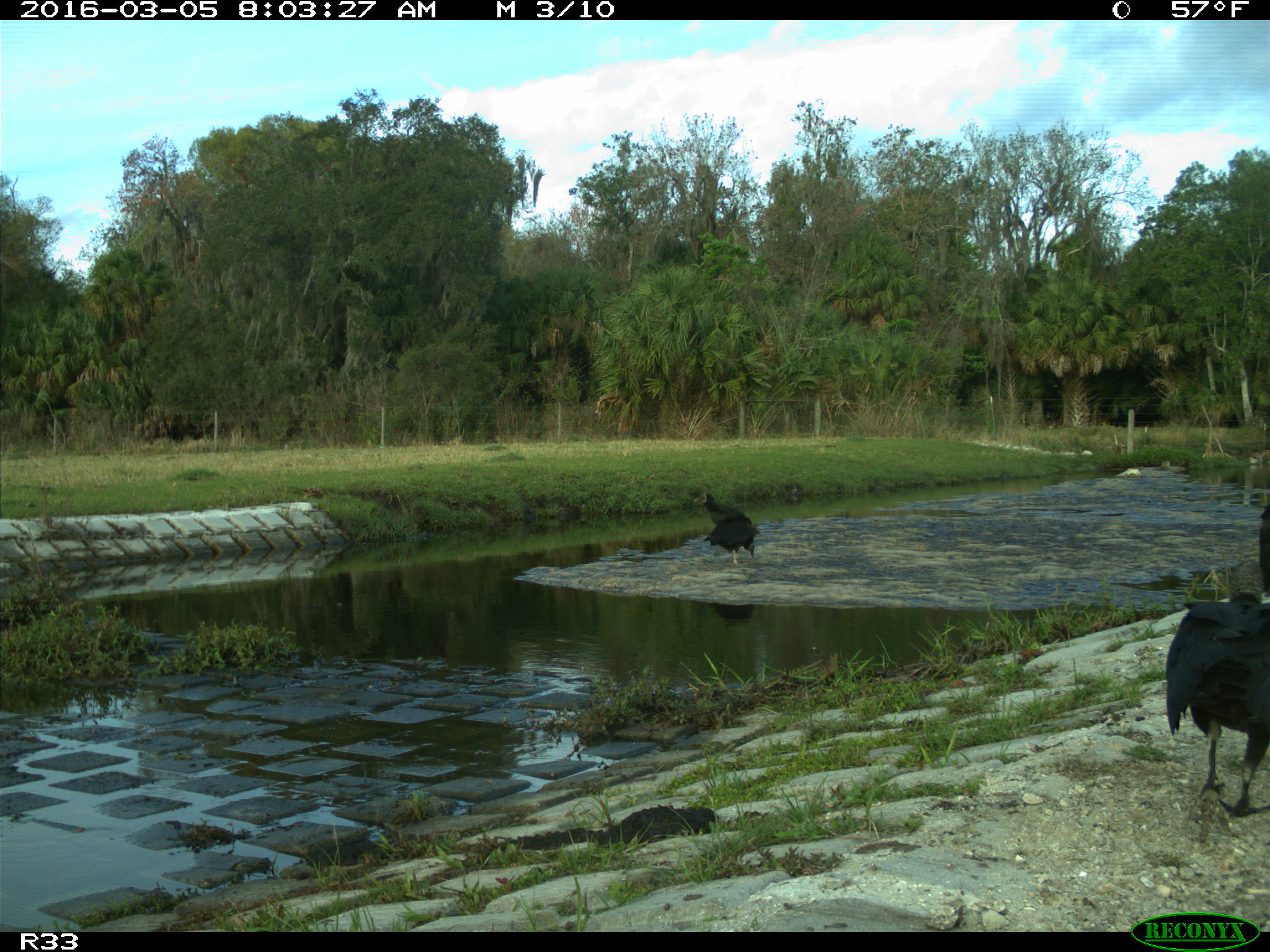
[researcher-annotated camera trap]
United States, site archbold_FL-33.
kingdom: Animalia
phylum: Chordata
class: Aves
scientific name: Aves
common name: birds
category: unidentified bird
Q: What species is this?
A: Unidentified bird (birds) (Aves).